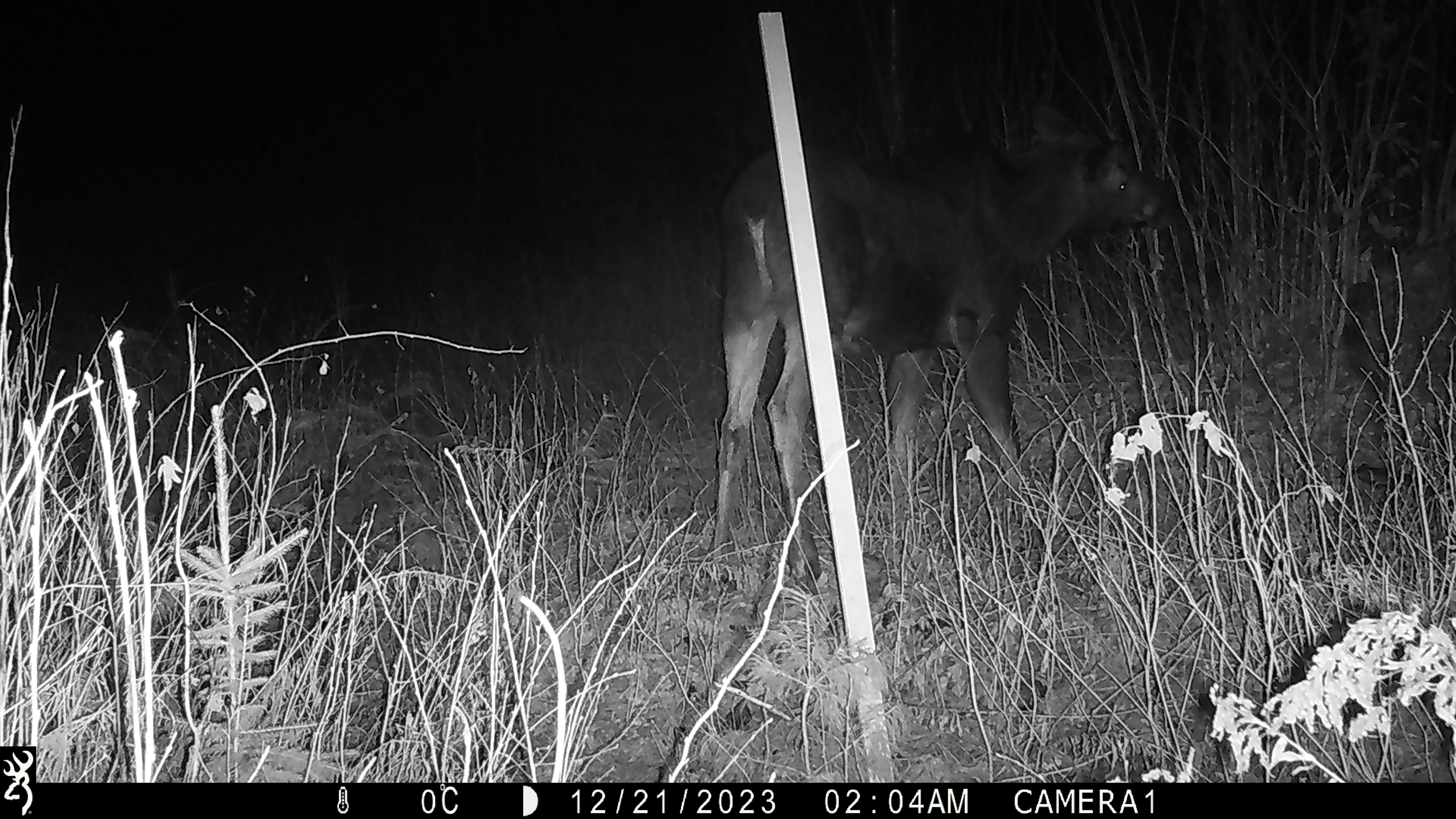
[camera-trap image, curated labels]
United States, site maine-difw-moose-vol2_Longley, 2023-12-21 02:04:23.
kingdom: Animalia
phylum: Chordata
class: Mammalia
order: Artiodactyla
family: Cervidae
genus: Alces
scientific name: Alces alces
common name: moose